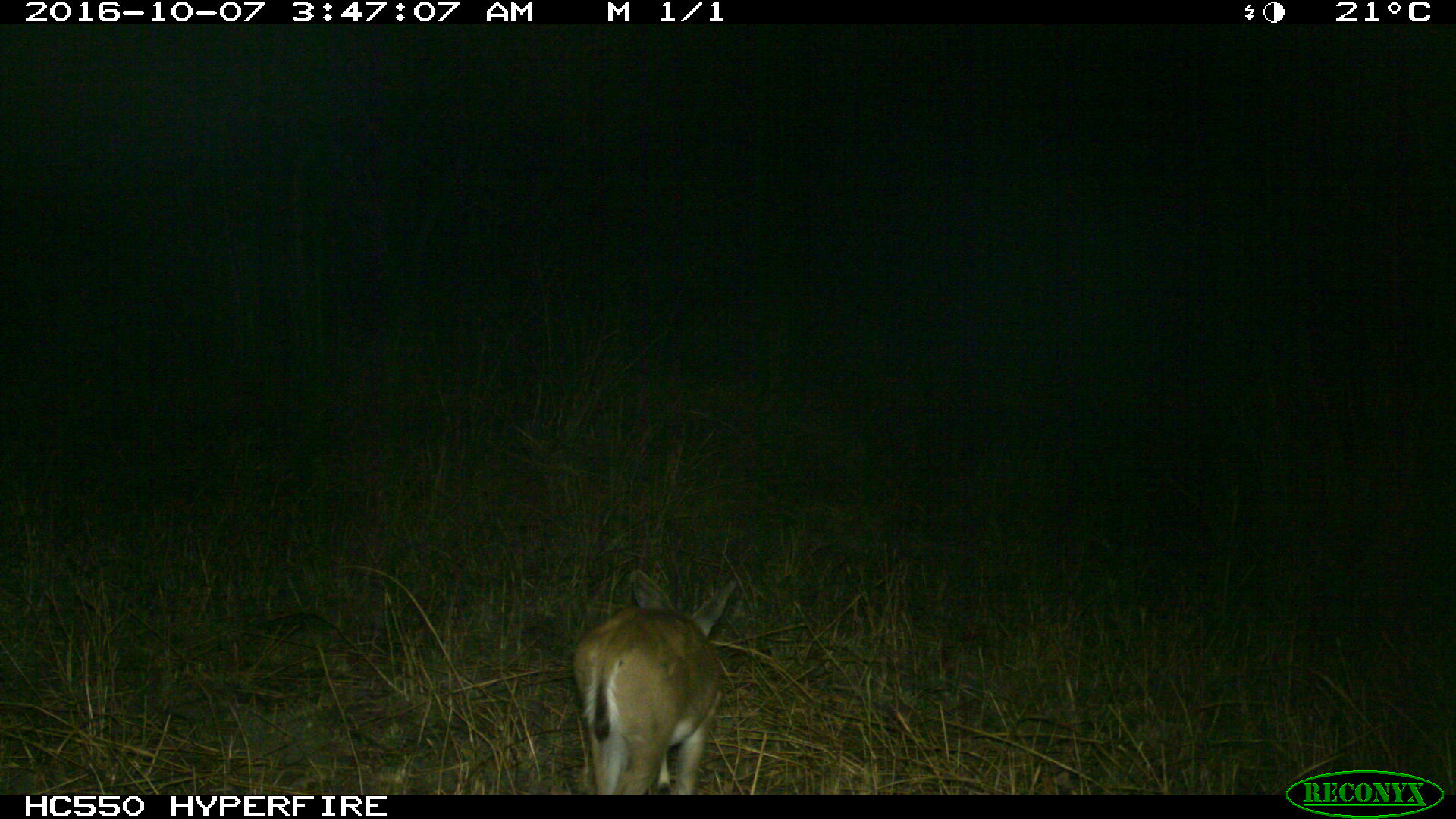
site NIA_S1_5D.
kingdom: Animalia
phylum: Chordata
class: Mammalia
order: Artiodactyla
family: Bovidae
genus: Sylvicapra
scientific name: Sylvicapra grimmia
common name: common duiker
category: duikercommongrey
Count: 1.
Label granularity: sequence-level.